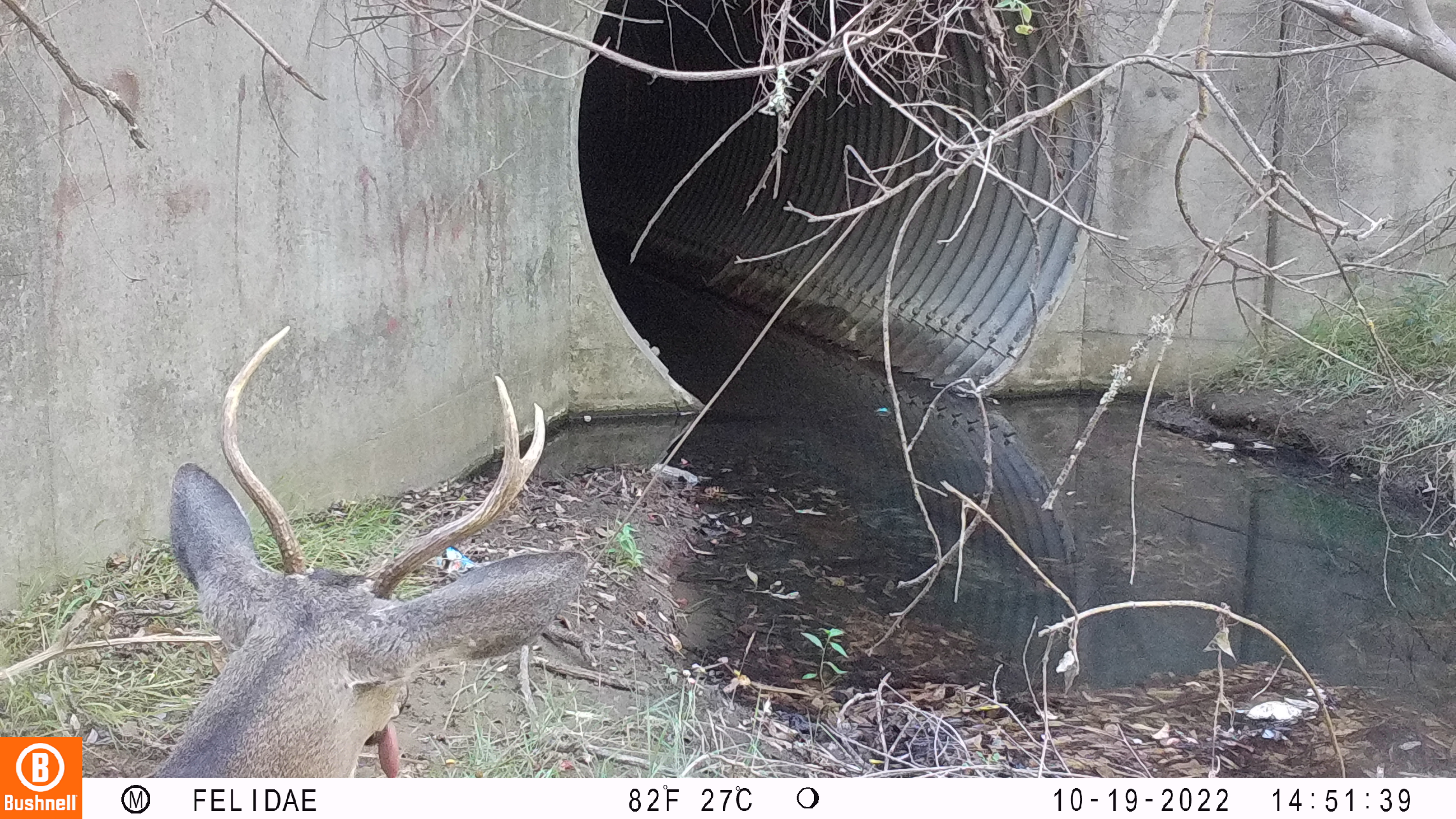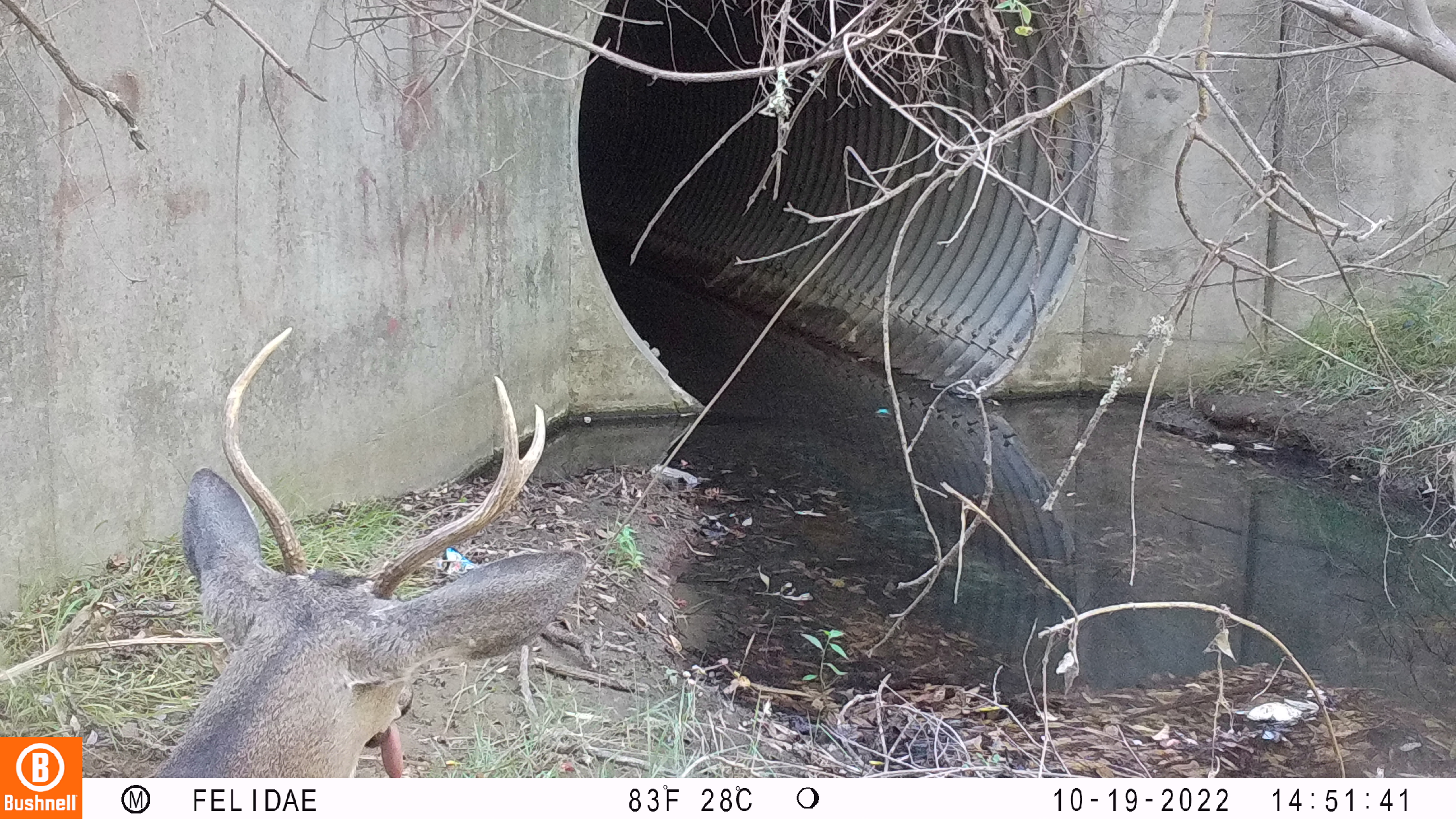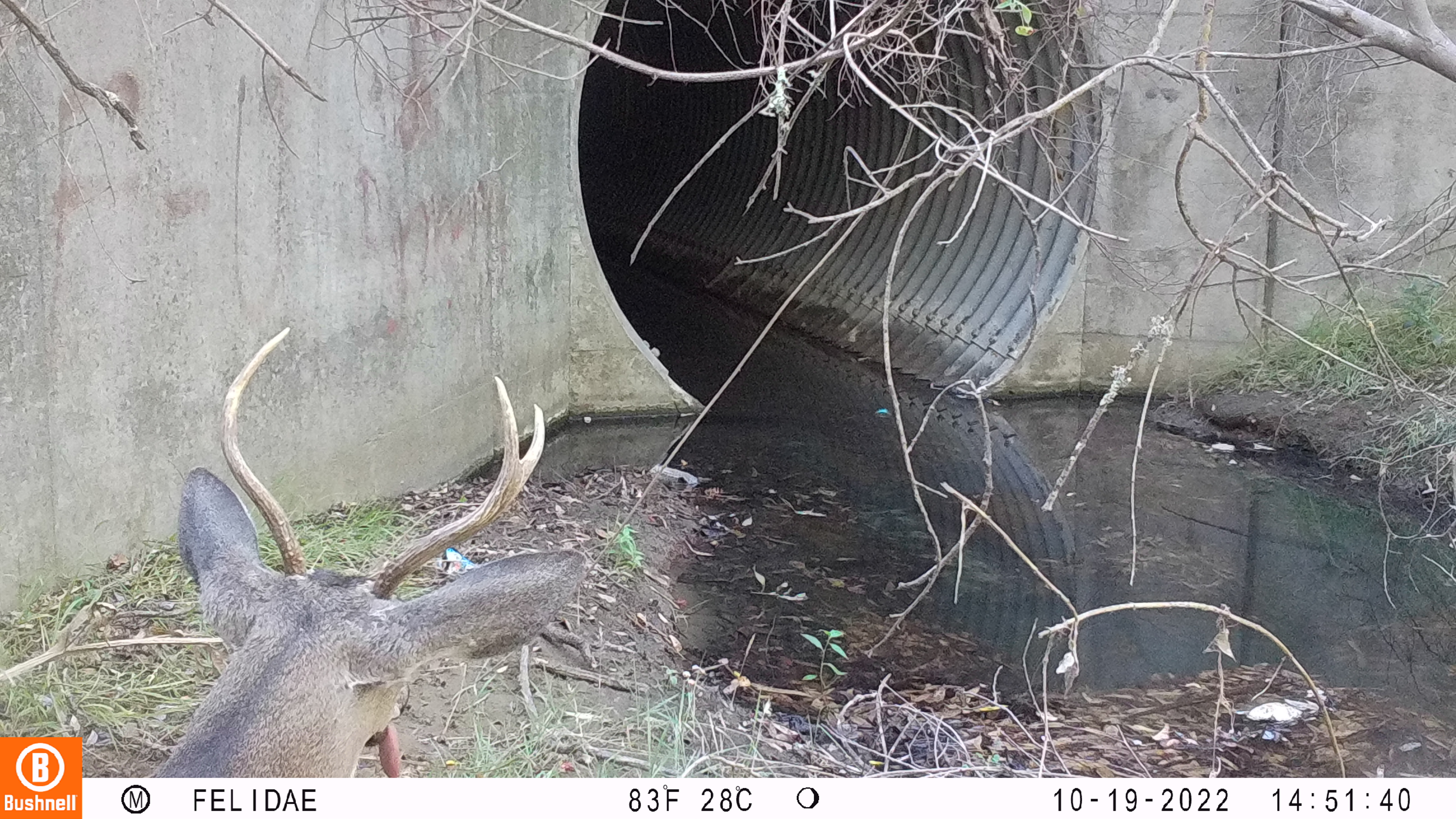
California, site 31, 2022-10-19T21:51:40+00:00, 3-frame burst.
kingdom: Animalia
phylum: Chordata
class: Mammalia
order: Artiodactyla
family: Cervidae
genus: Odocoileus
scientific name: Odocoileus hemionus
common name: mule deer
Mule deer (Odocoileus hemionus).